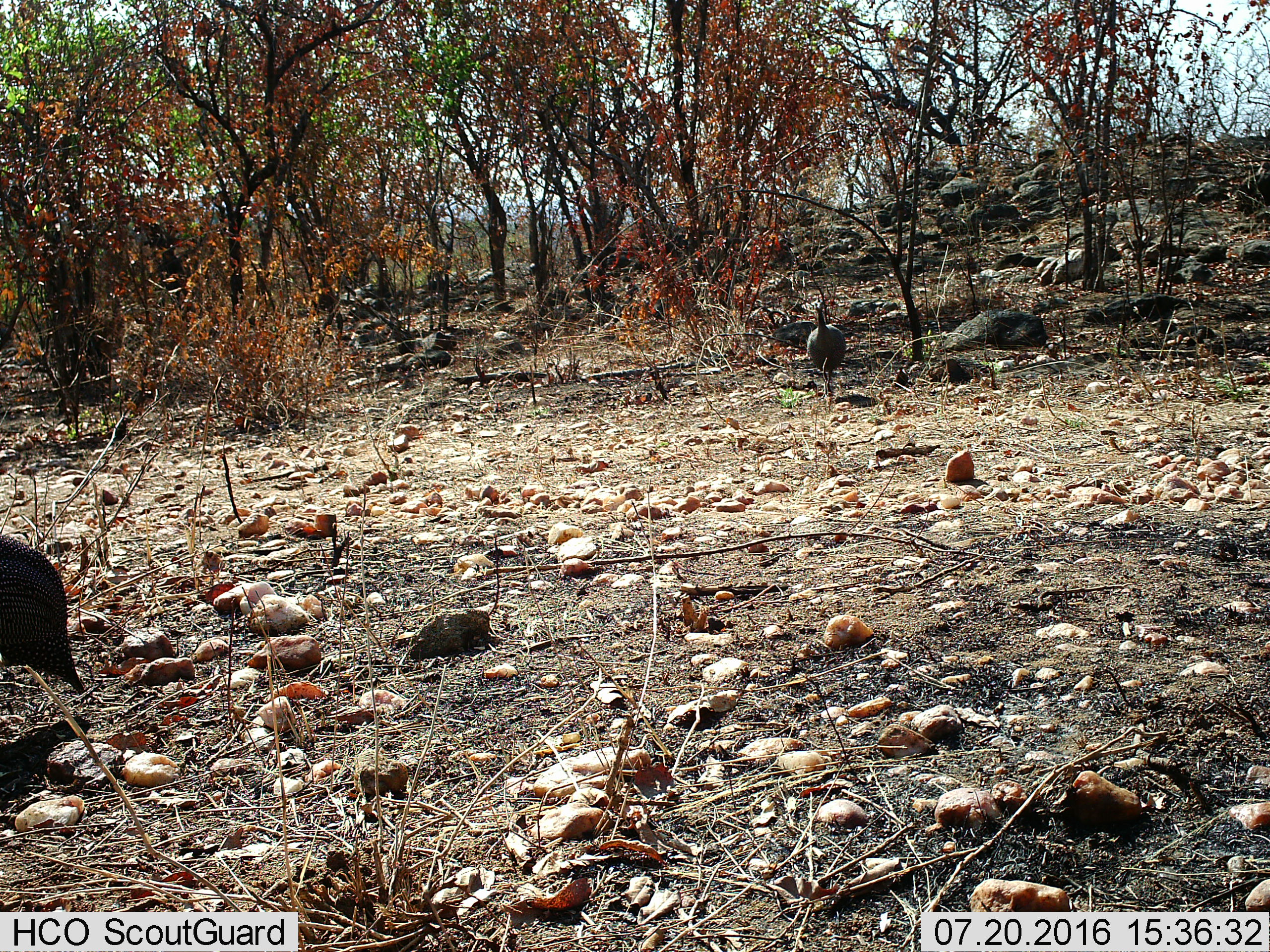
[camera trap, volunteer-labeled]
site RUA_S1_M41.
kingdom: Animalia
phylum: Chordata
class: Aves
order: Galliformes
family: Numididae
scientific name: Numididae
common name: guineafowl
Guineafowl (Numididae), count 2. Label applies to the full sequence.